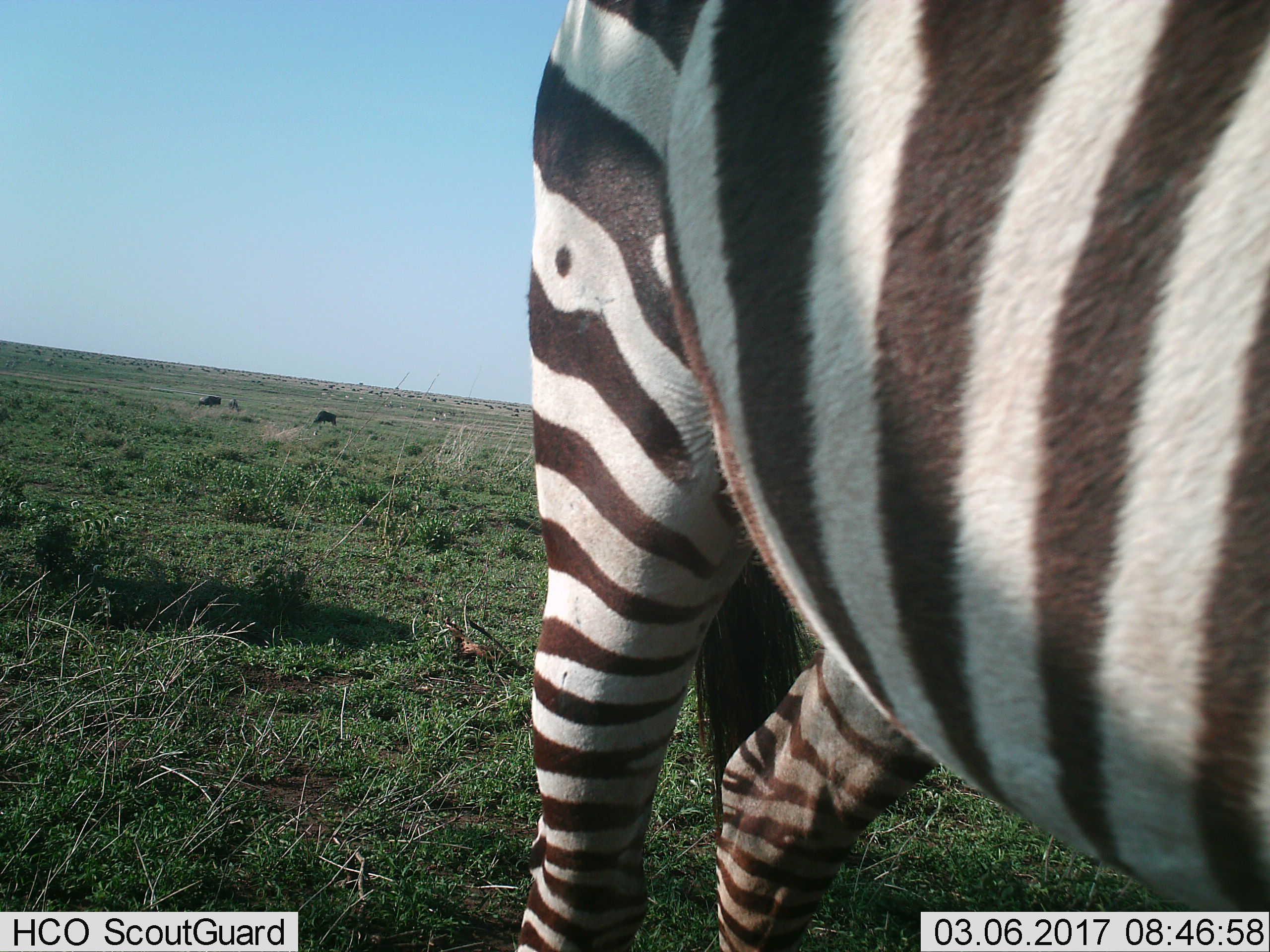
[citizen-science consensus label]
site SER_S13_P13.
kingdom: Animalia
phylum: Chordata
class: Mammalia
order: Perissodactyla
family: Equidae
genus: Equus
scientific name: Equus quagga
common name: plains zebra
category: zebraplains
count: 1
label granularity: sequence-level